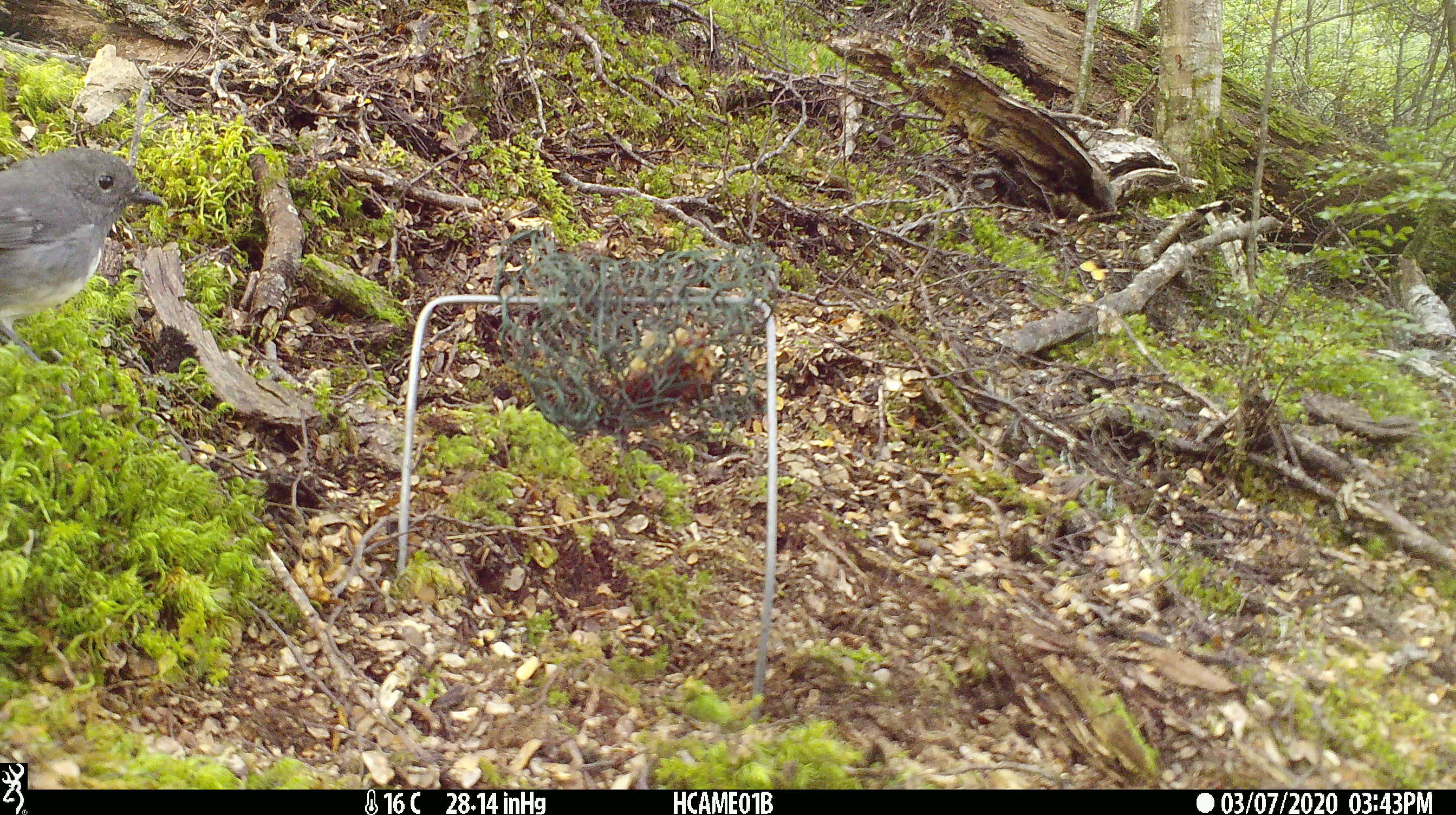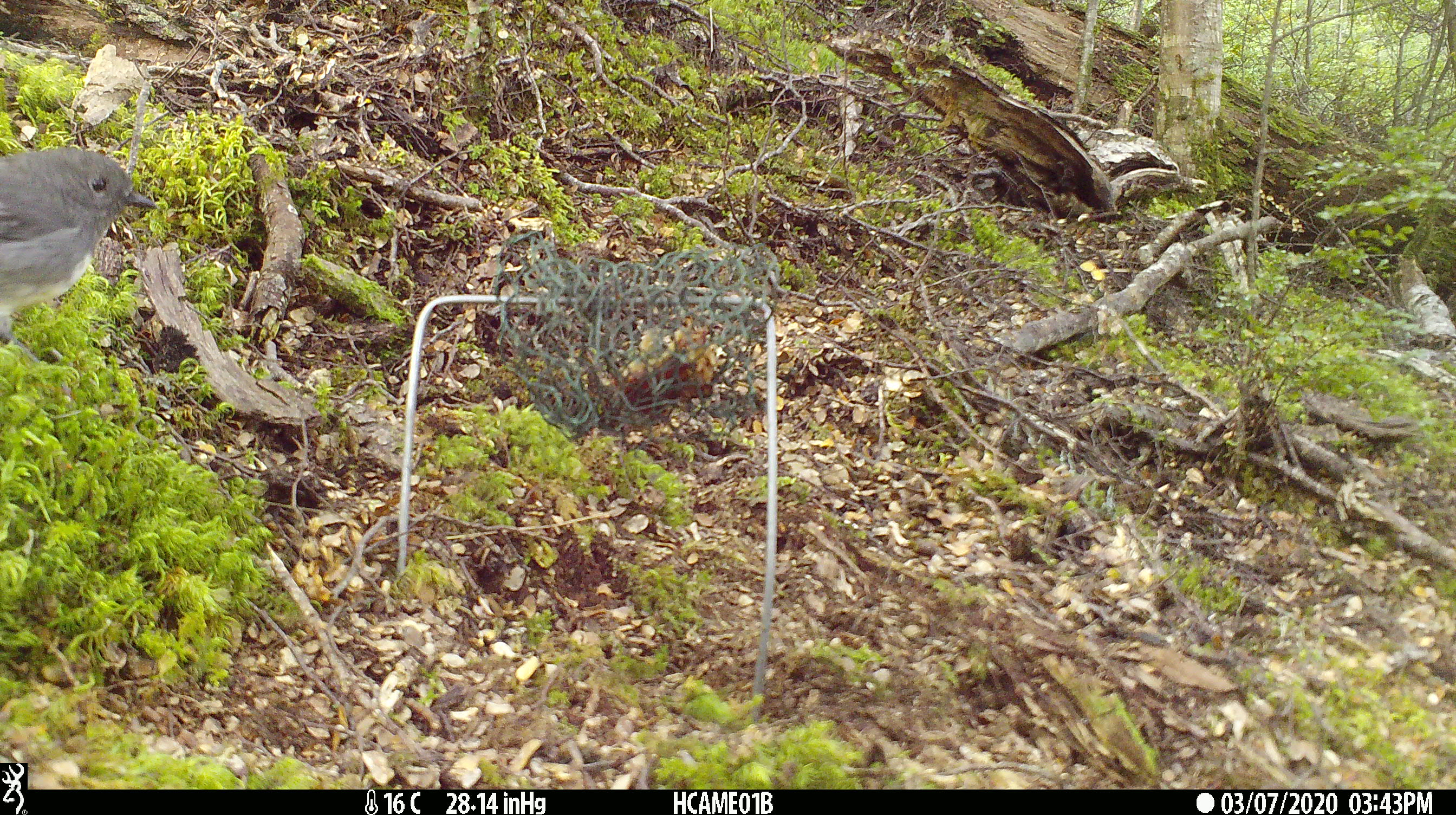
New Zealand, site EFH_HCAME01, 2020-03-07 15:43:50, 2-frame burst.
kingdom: Animalia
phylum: Chordata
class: Aves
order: Passeriformes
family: Petroicidae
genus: Petroica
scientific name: Petroica australis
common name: new zealand robin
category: robin